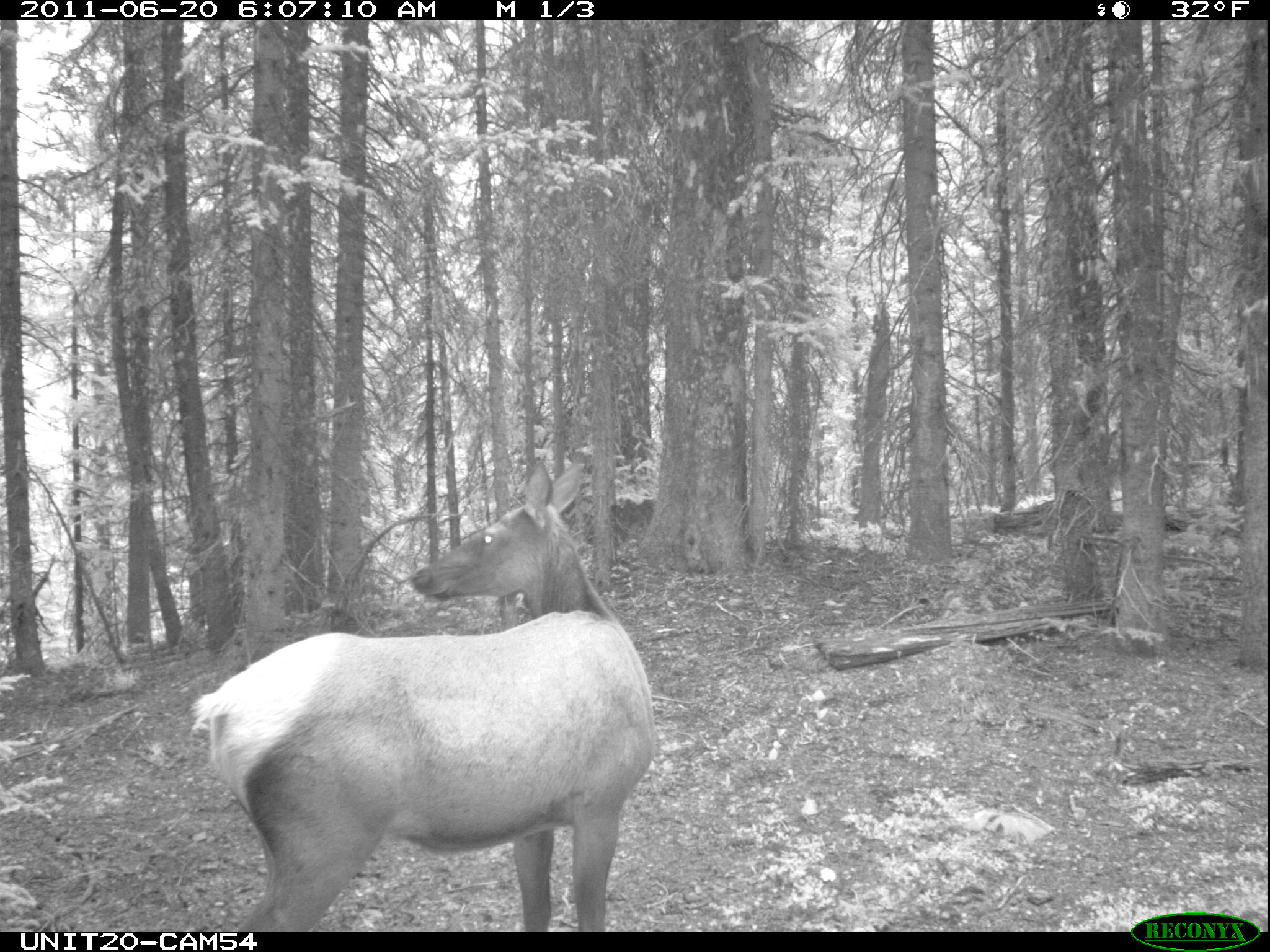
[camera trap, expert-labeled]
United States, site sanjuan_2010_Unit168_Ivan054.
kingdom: Animalia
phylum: Chordata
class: Mammalia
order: Artiodactyla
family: Cervidae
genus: Cervus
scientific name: Cervus elaphus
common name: red deer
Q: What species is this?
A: Cervus elaphus (red deer).